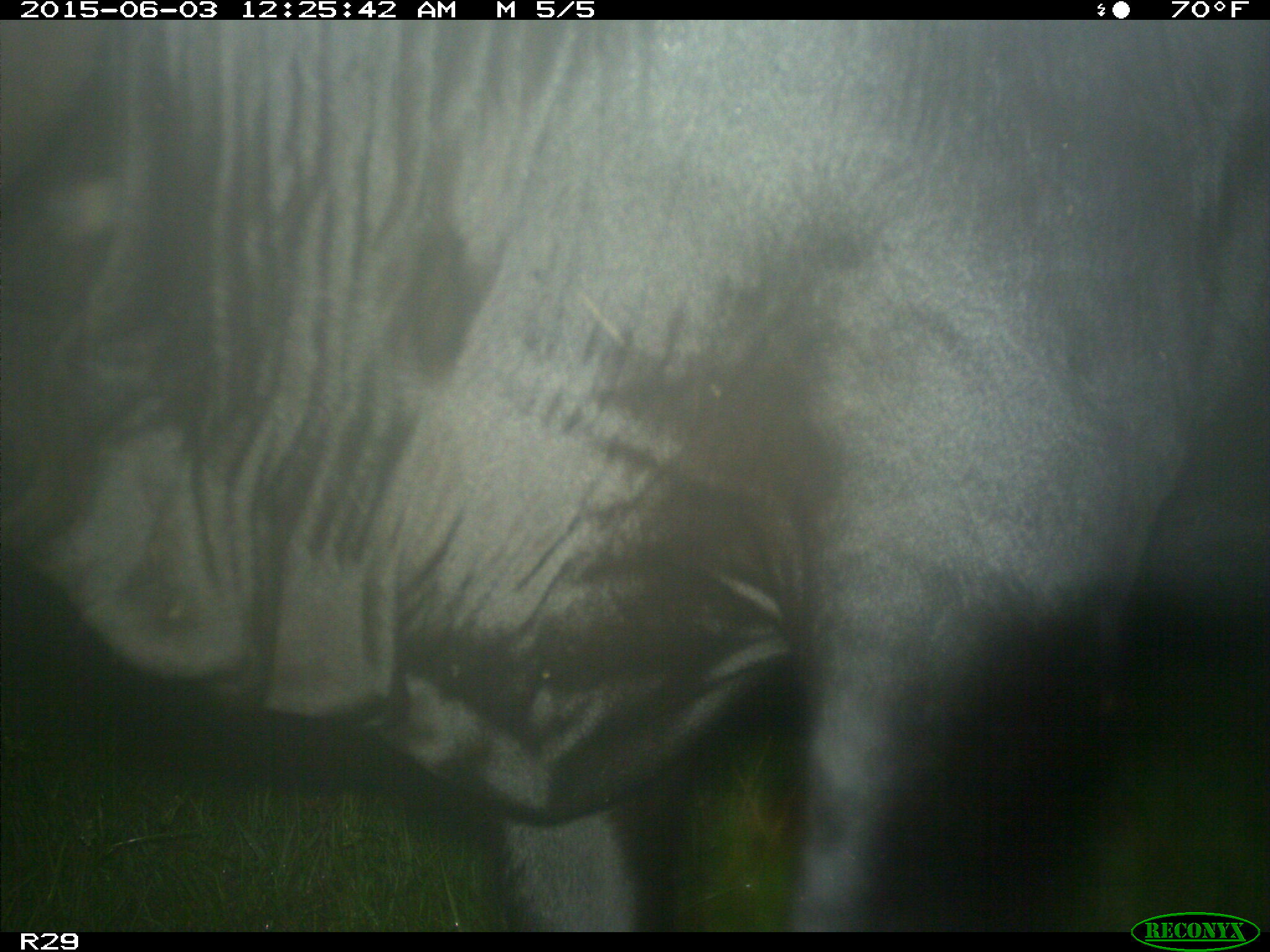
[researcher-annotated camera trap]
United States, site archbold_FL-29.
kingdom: Animalia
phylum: Chordata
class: Mammalia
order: Artiodactyla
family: Bovidae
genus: Bos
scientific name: Bos taurus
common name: domestic cow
Bos taurus (domestic cow).